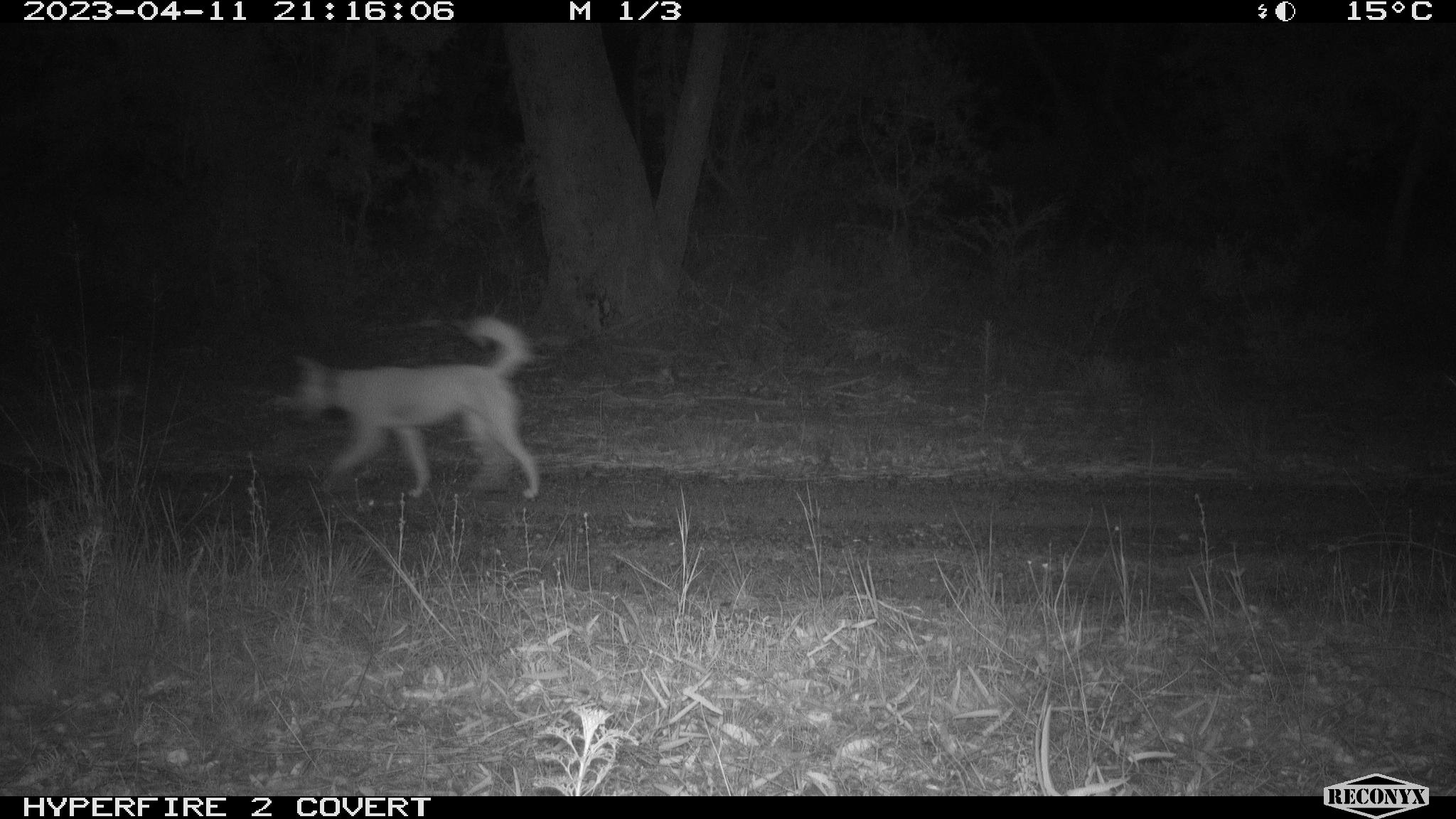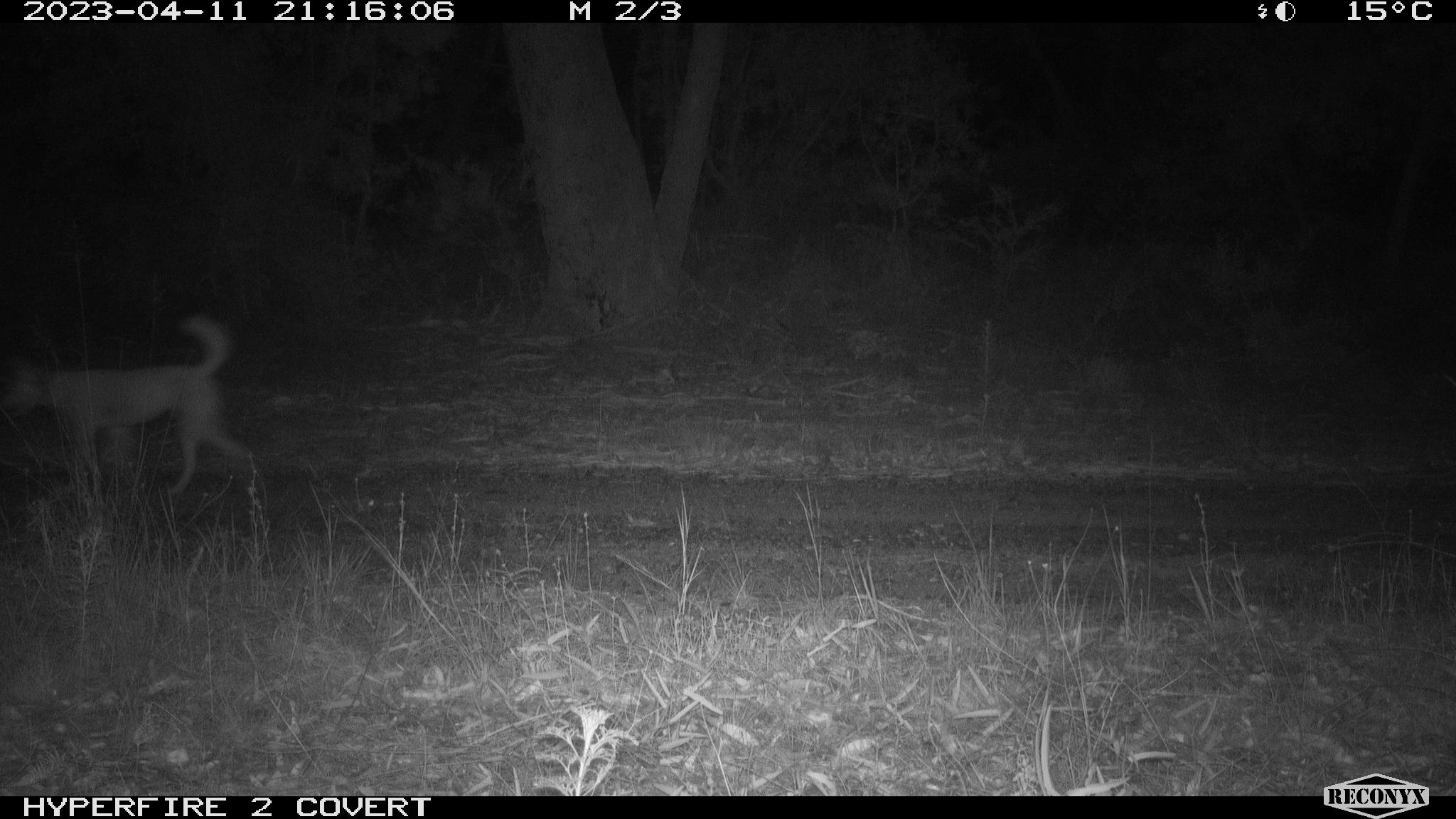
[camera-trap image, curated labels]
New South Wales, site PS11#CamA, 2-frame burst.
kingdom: Animalia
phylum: Chordata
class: Mammalia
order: Carnivora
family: Canidae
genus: Canis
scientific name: Canis familiaris dingo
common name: dingo